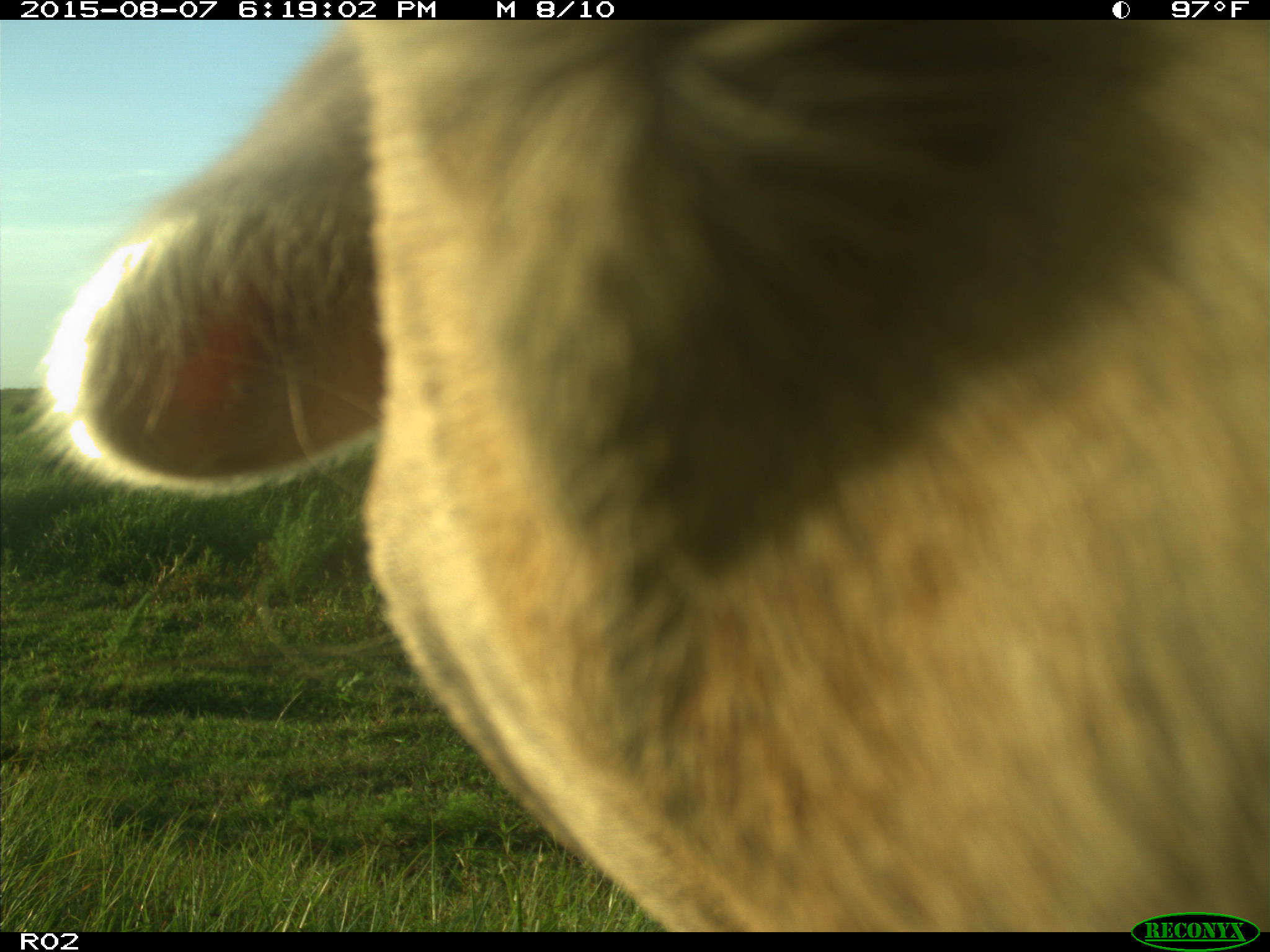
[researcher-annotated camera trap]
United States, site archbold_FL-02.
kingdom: Animalia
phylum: Chordata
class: Mammalia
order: Artiodactyla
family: Bovidae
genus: Bos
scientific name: Bos taurus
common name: domestic cow